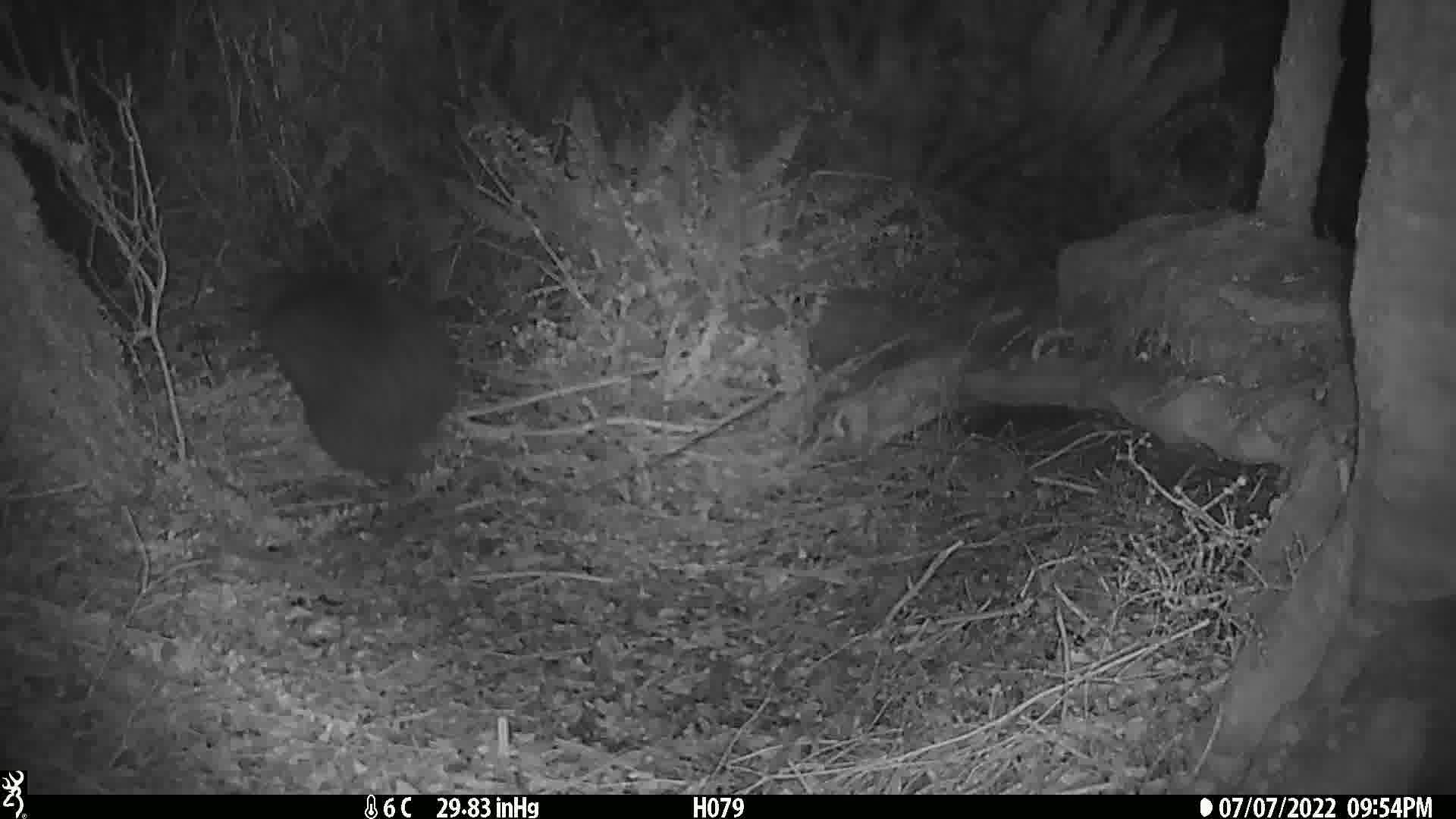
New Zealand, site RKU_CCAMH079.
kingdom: Animalia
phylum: Chordata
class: Aves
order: Apterygiformes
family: Apterygidae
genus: Apteryx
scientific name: Apteryx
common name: kiwi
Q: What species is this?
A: Kiwi (Apteryx).